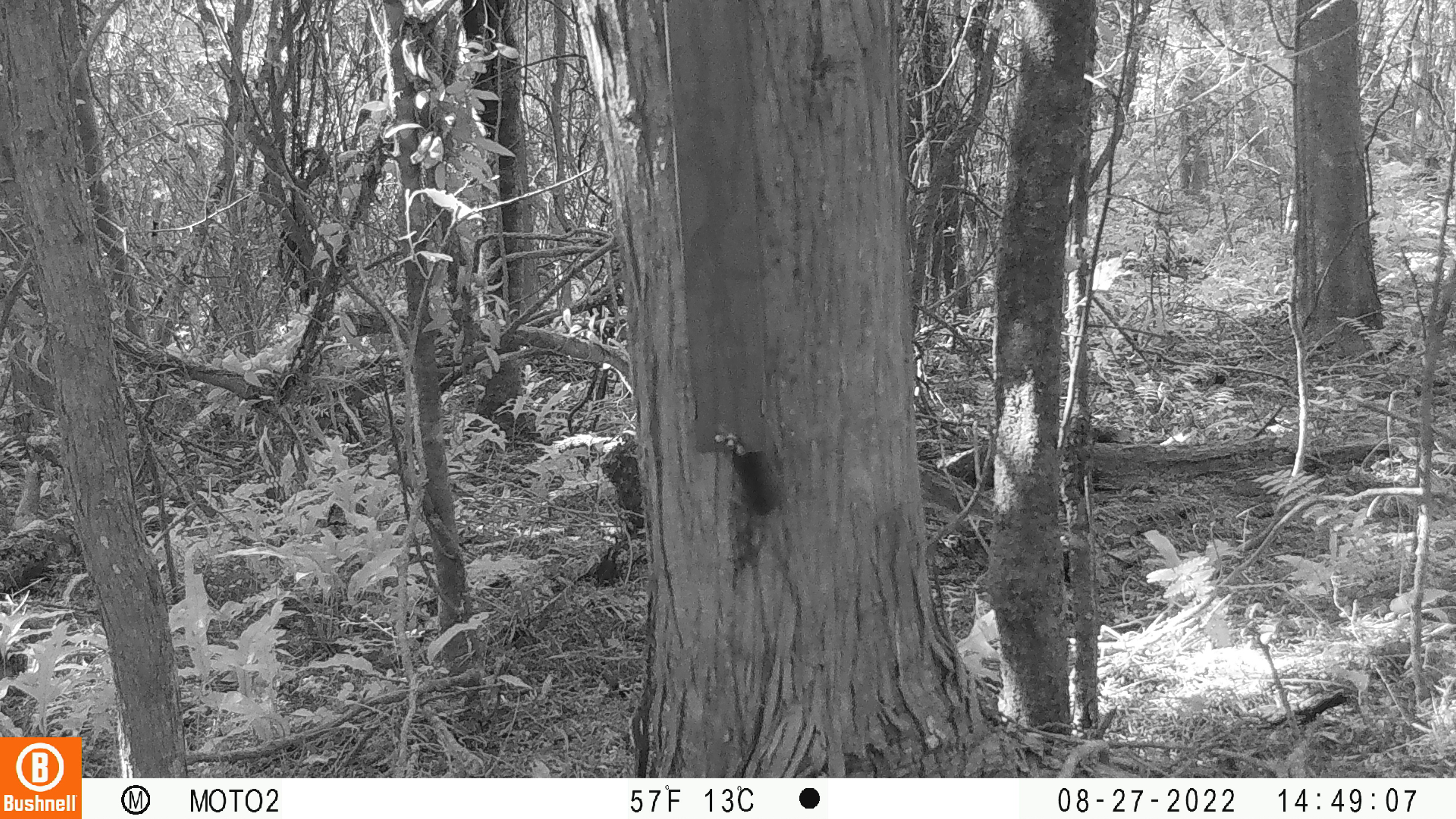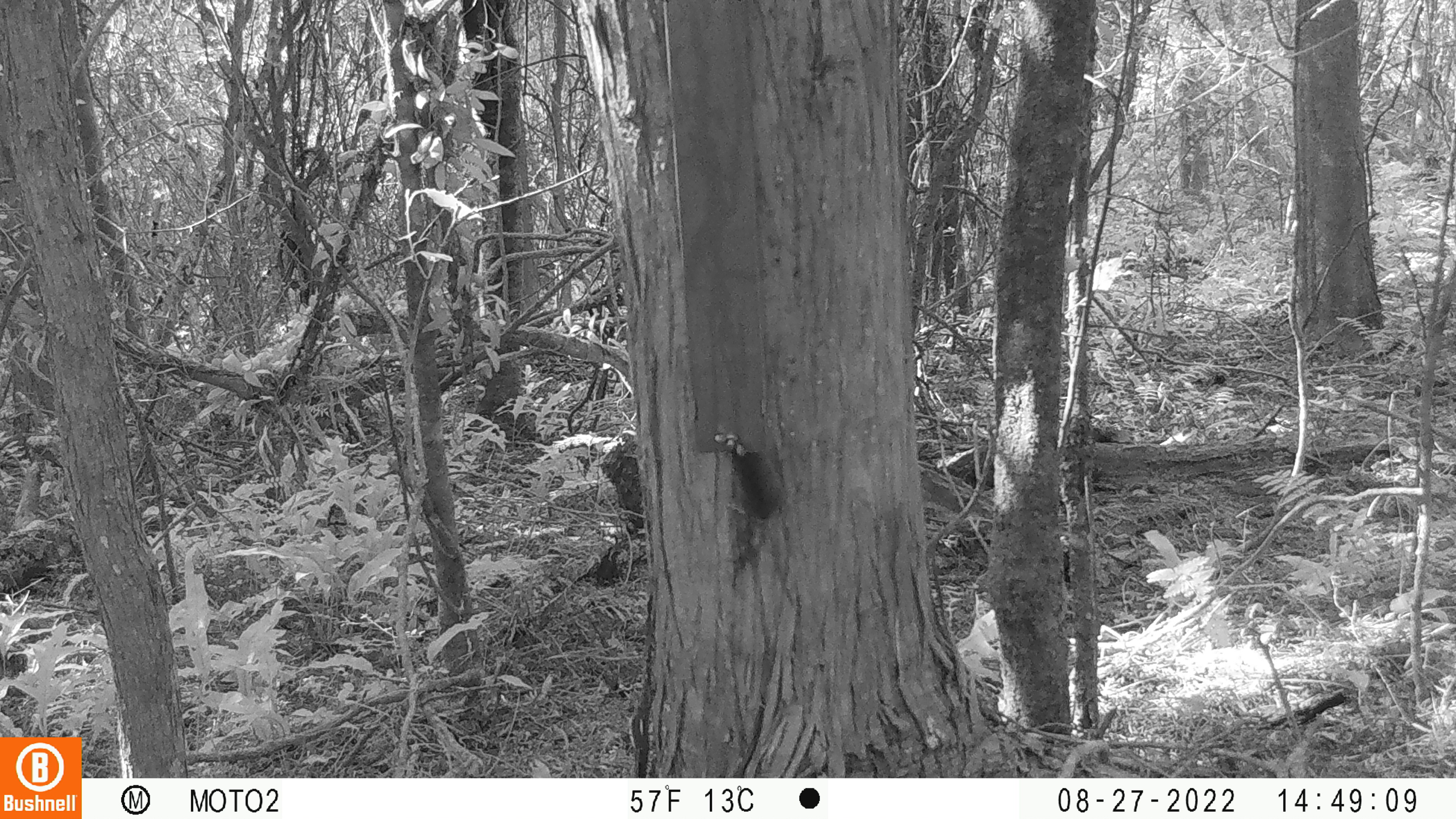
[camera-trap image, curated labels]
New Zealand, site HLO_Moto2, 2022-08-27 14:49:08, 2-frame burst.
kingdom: Animalia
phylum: Chordata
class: Mammalia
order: Rodentia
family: Muridae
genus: Mus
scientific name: Mus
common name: mouse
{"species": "mouse (Mus)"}